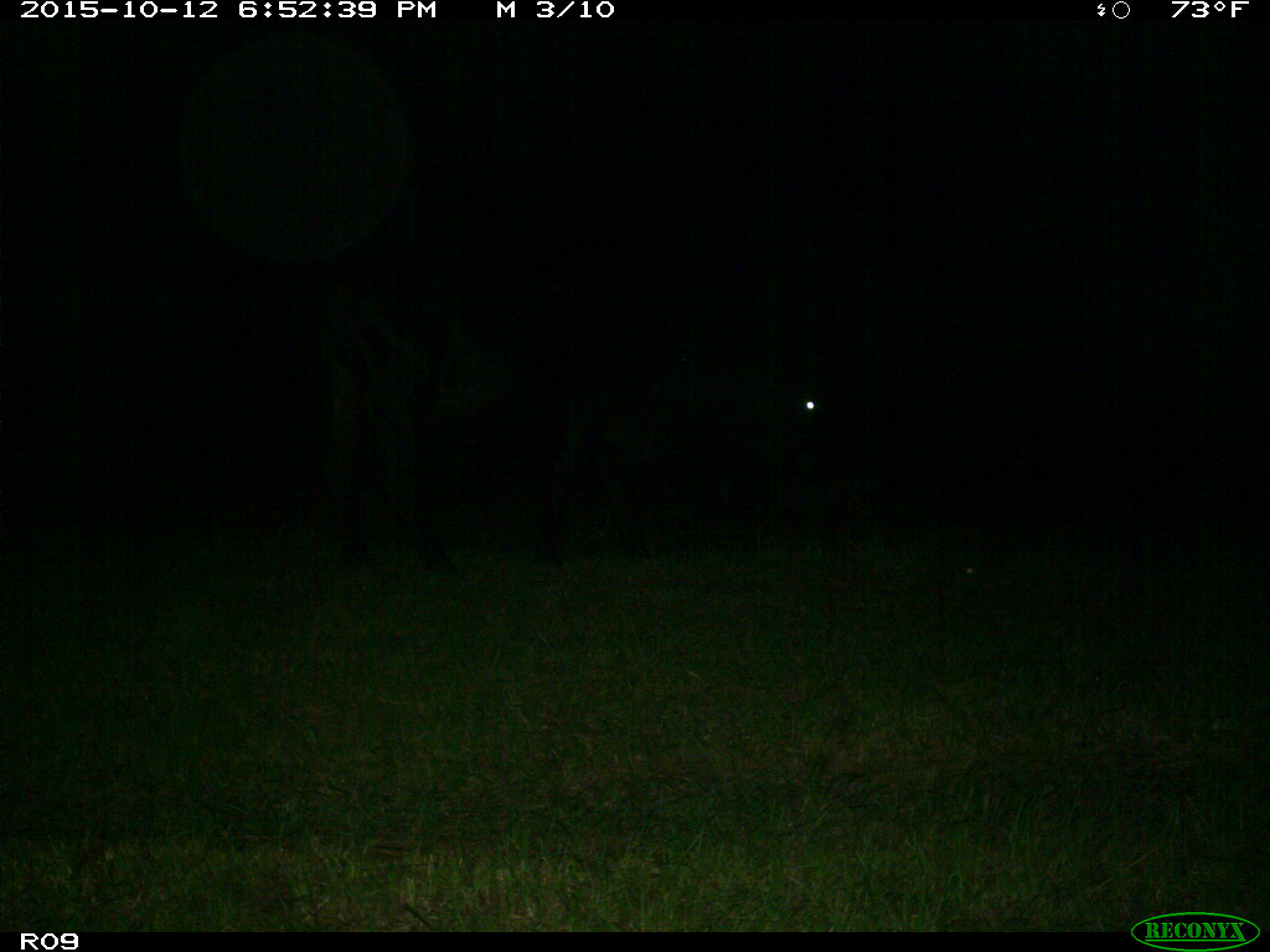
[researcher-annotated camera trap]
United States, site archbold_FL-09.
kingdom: Animalia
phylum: Chordata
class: Mammalia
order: Artiodactyla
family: Bovidae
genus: Bos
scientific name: Bos taurus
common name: domestic cow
Bos taurus (domestic cow).